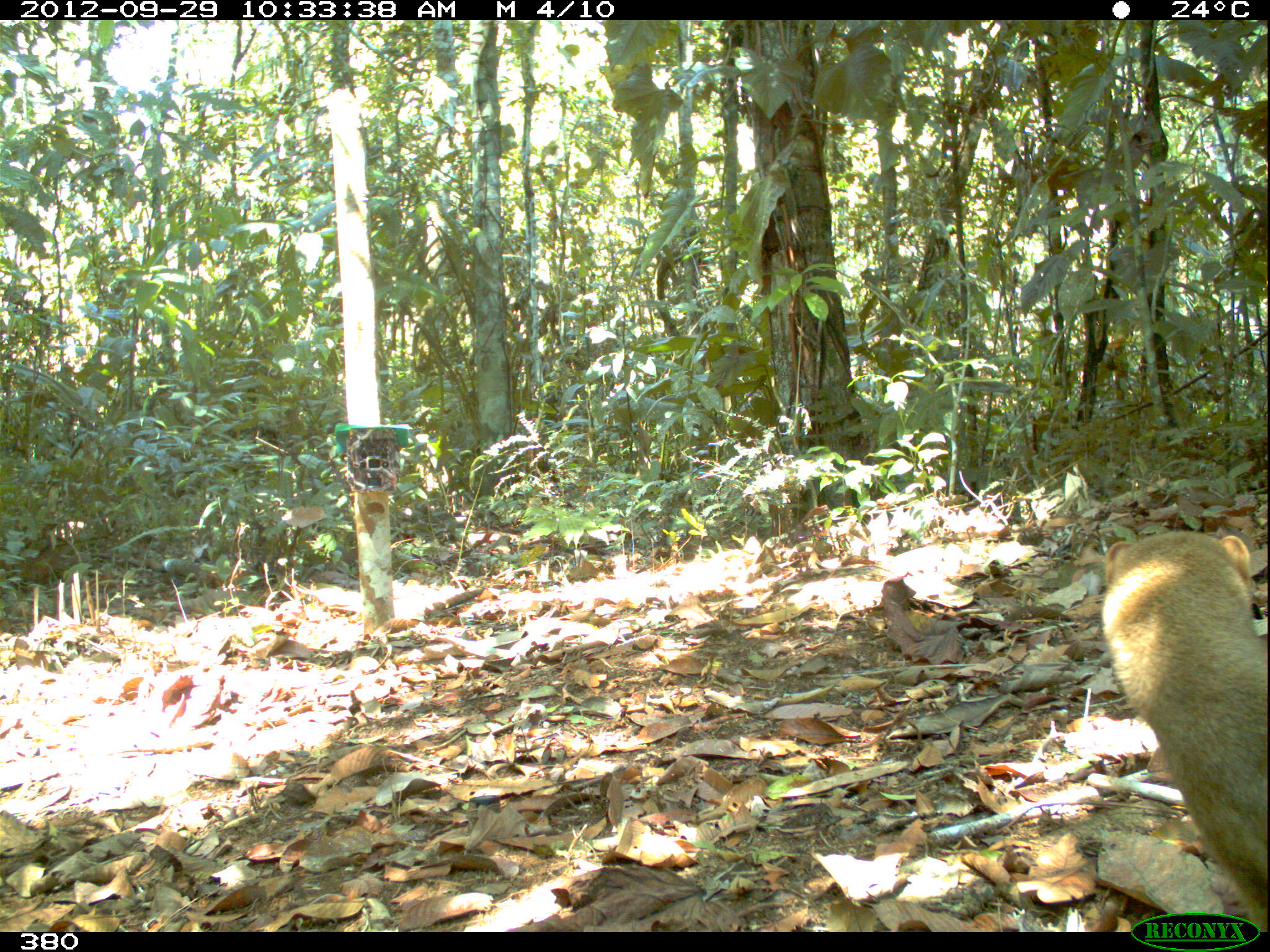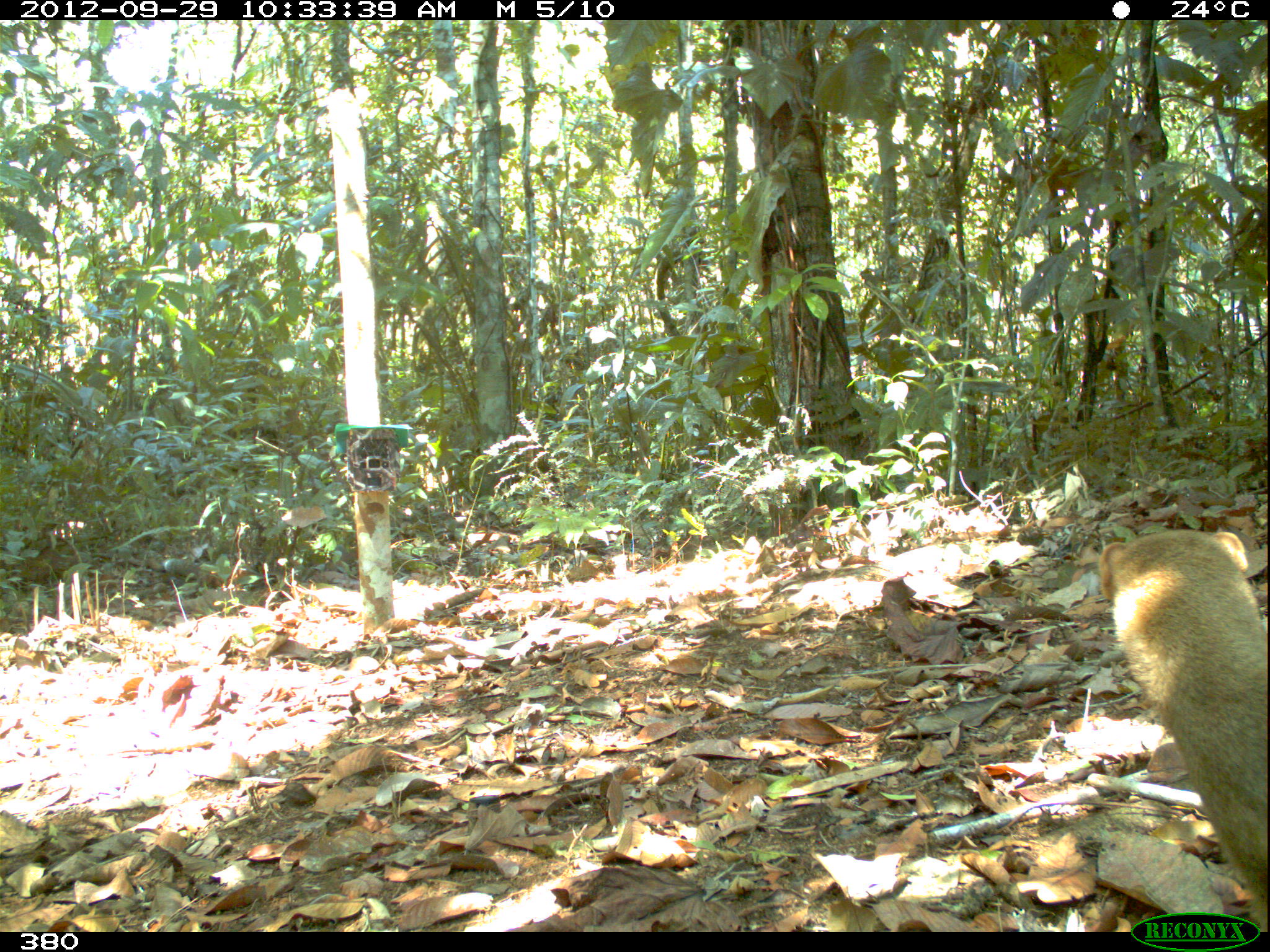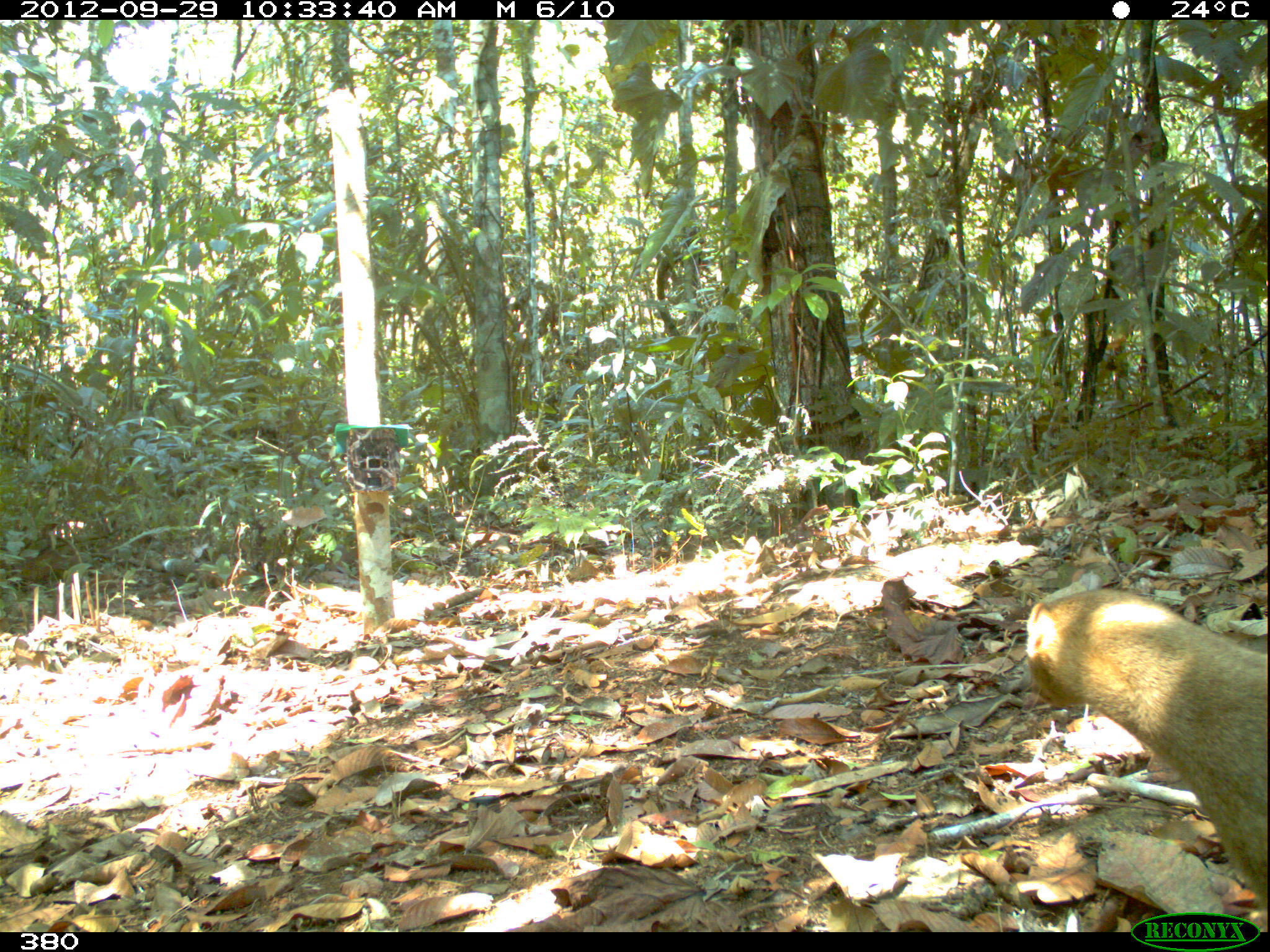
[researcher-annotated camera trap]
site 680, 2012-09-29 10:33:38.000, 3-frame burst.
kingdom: Animalia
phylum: Chordata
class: Mammalia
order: Carnivora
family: Mustelidae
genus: Eira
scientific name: Eira barbara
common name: tayra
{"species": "Eira barbara (tayra)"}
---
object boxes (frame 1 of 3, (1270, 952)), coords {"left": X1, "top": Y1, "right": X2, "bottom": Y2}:
eira barbara: {"left": 1095, "top": 529, "right": 1270, "bottom": 924}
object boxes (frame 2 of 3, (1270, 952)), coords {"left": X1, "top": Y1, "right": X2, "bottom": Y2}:
eira barbara: {"left": 1097, "top": 528, "right": 1267, "bottom": 927}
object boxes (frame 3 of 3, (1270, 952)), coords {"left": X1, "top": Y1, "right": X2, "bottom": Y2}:
eira barbara: {"left": 1017, "top": 585, "right": 1264, "bottom": 925}